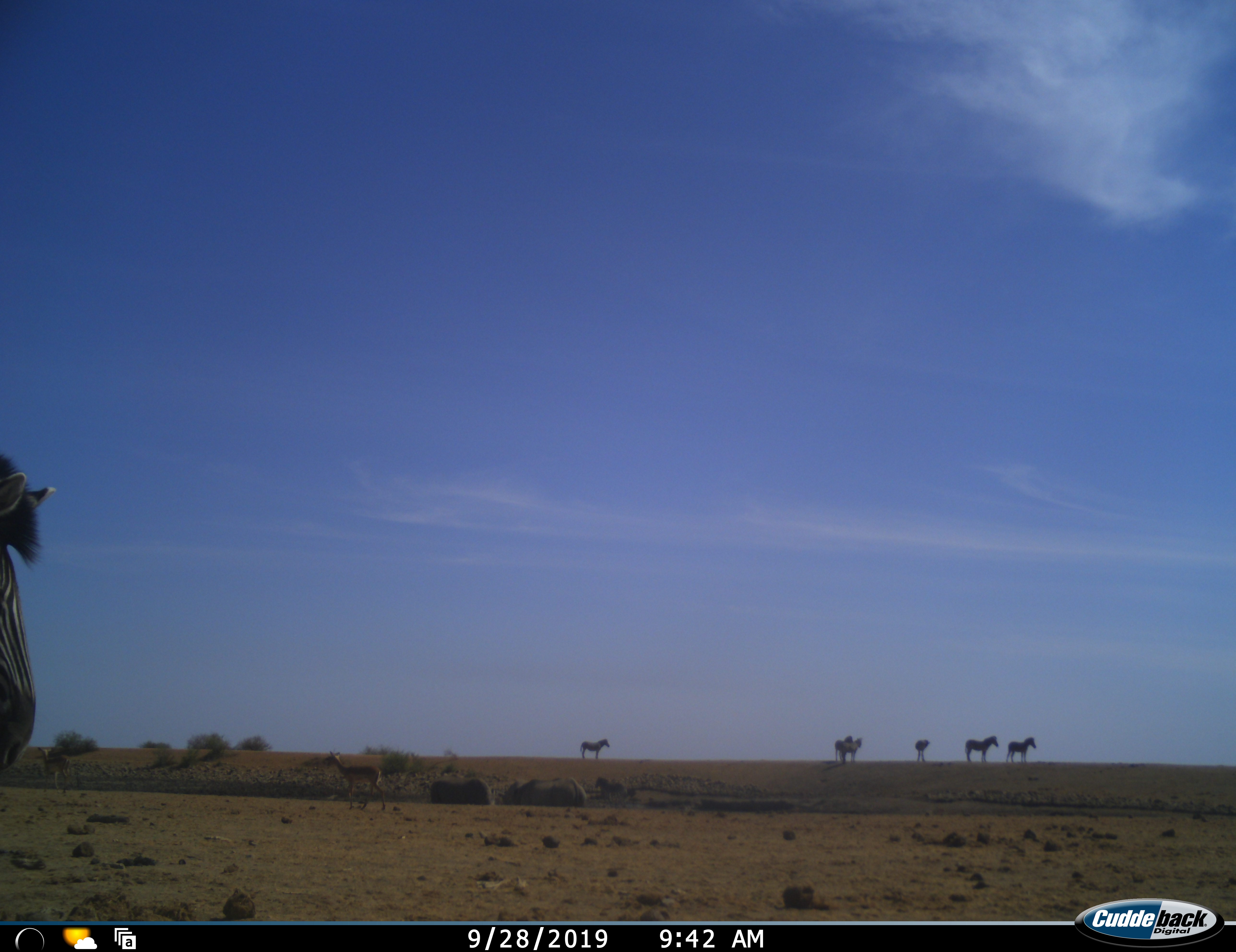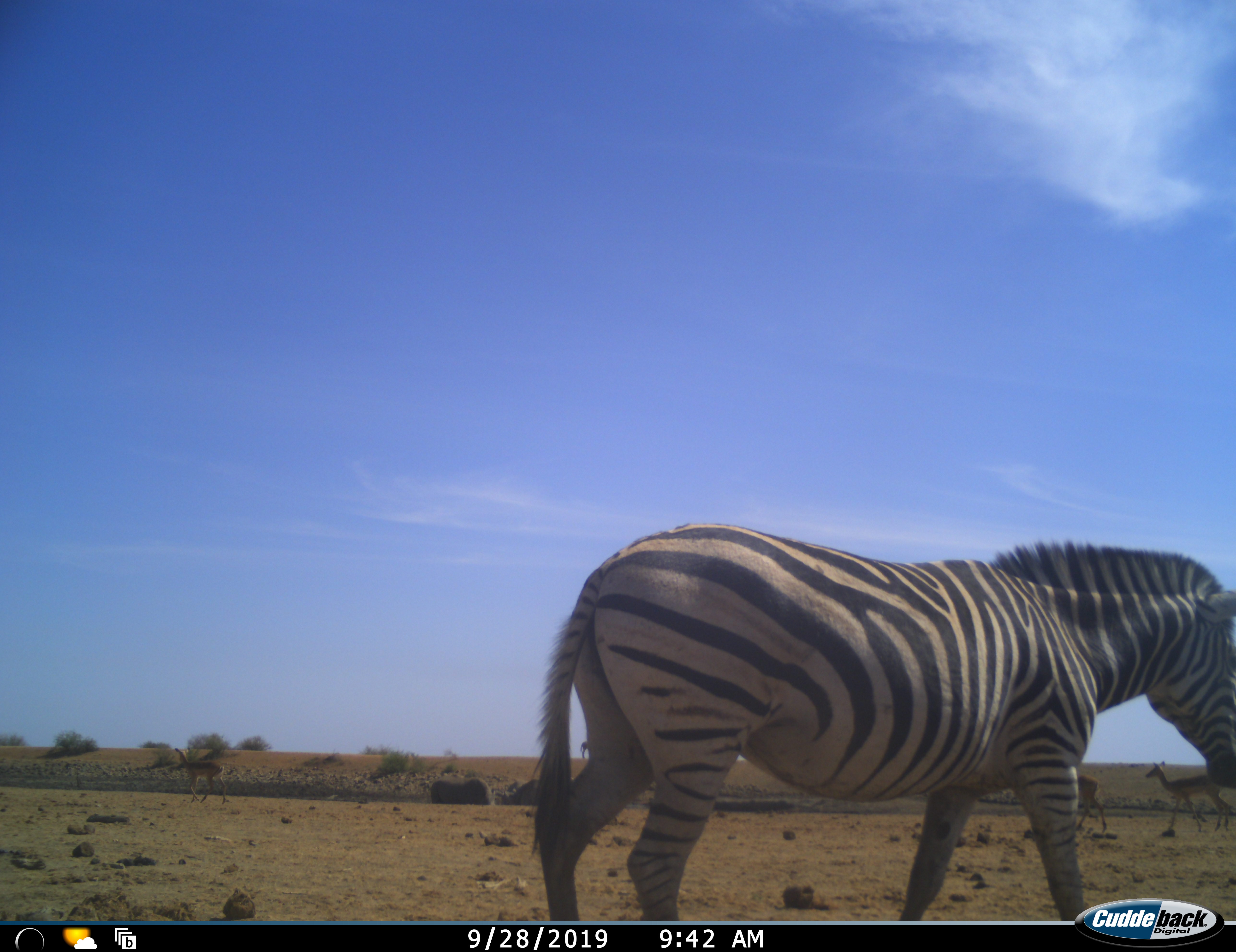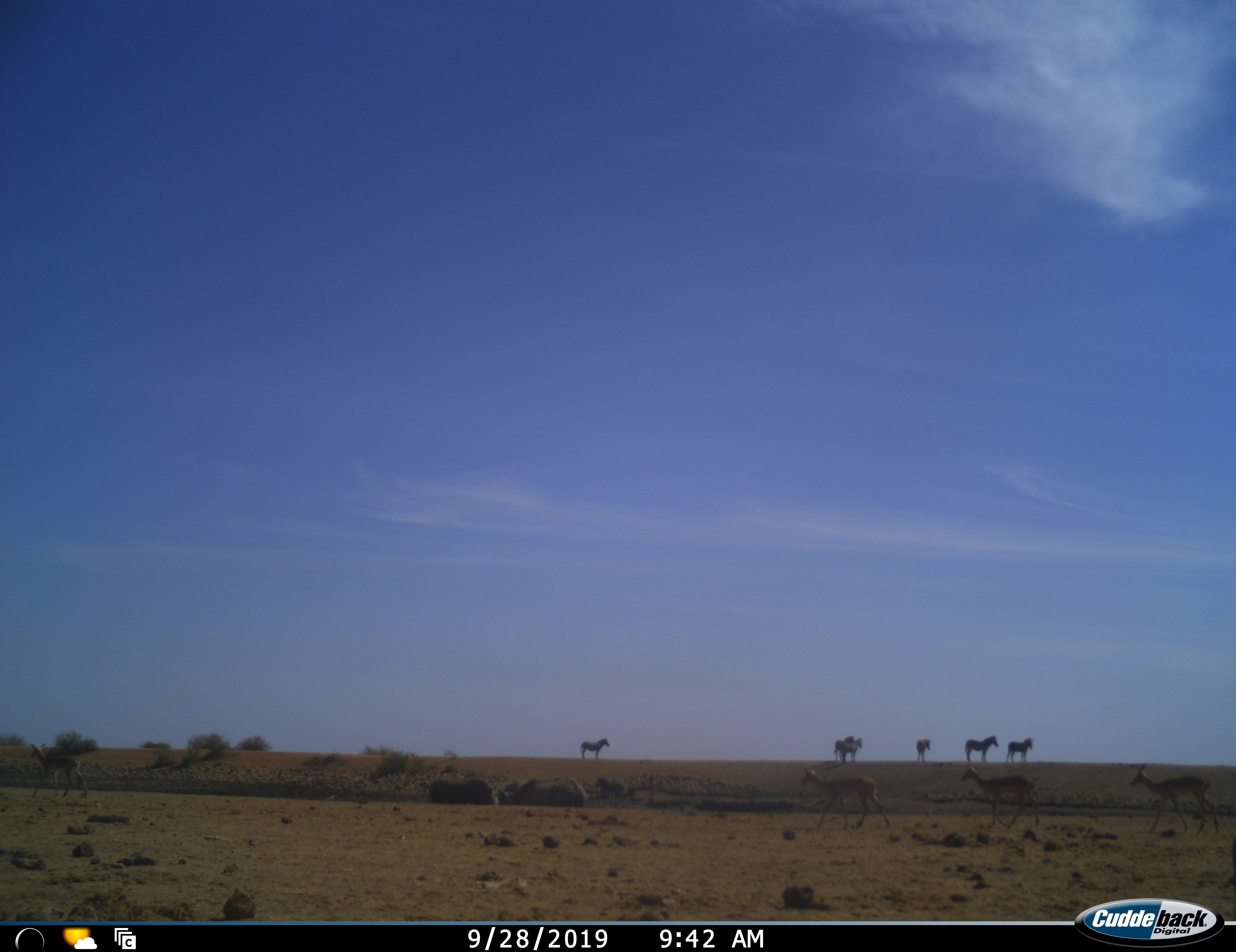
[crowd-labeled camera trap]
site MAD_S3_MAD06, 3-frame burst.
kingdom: Animalia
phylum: Chordata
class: Mammalia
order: Artiodactyla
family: Bovidae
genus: Aepyceros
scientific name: Aepyceros melampus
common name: impala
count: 4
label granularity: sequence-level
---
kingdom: Animalia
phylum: Chordata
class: Mammalia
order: Perissodactyla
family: Rhinocerotidae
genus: Ceratotherium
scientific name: Ceratotherium simum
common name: white rhinoceros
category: rhinoceroswhite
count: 2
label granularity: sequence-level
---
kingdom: Animalia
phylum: Chordata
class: Mammalia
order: Perissodactyla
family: Equidae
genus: Equus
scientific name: Equus quagga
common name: plains zebra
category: zebraplains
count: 7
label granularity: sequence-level